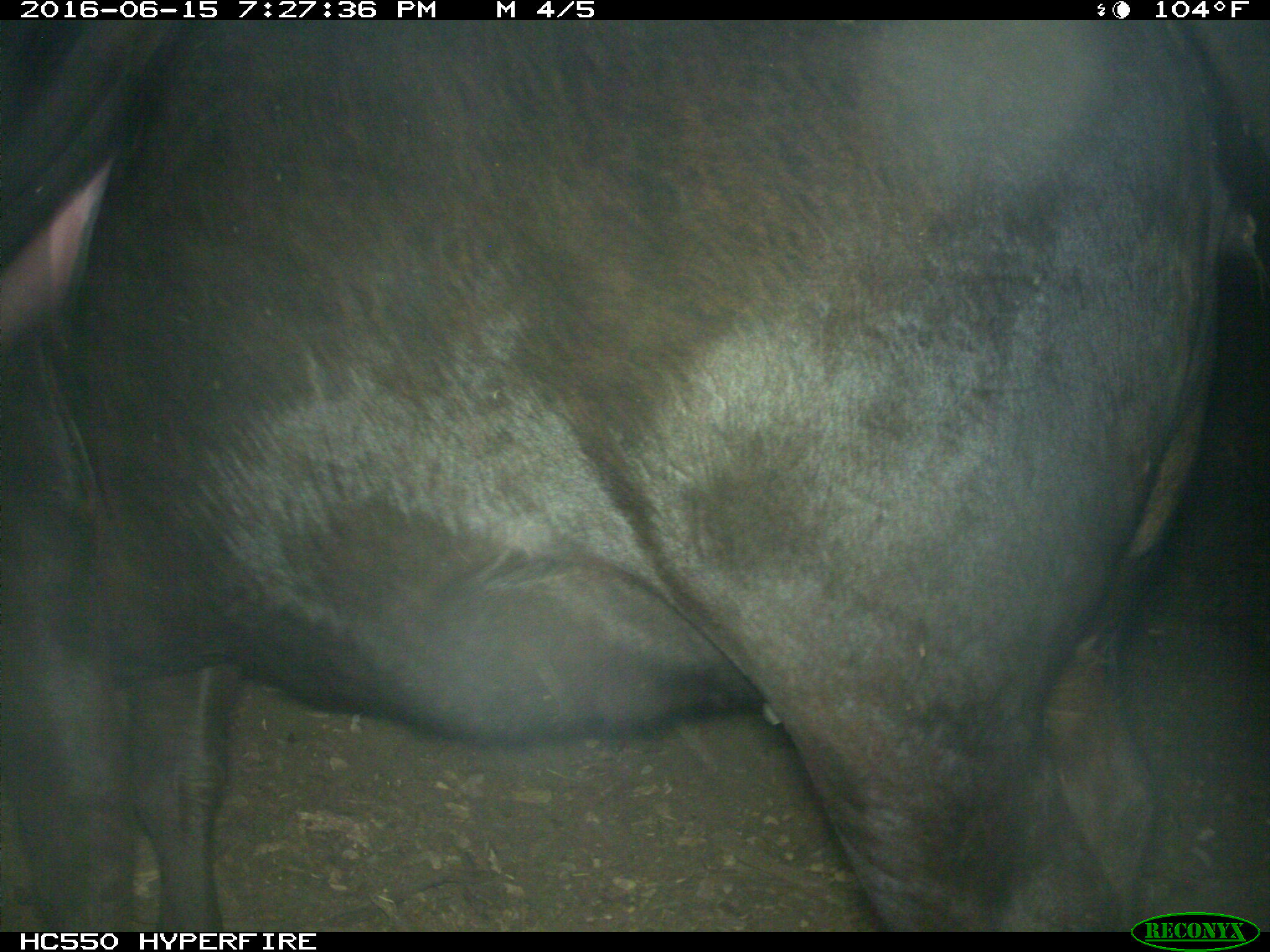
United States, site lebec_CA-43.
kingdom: Animalia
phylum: Chordata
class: Mammalia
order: Artiodactyla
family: Bovidae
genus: Bos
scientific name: Bos taurus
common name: domestic cow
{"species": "Bos taurus (domestic cow)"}